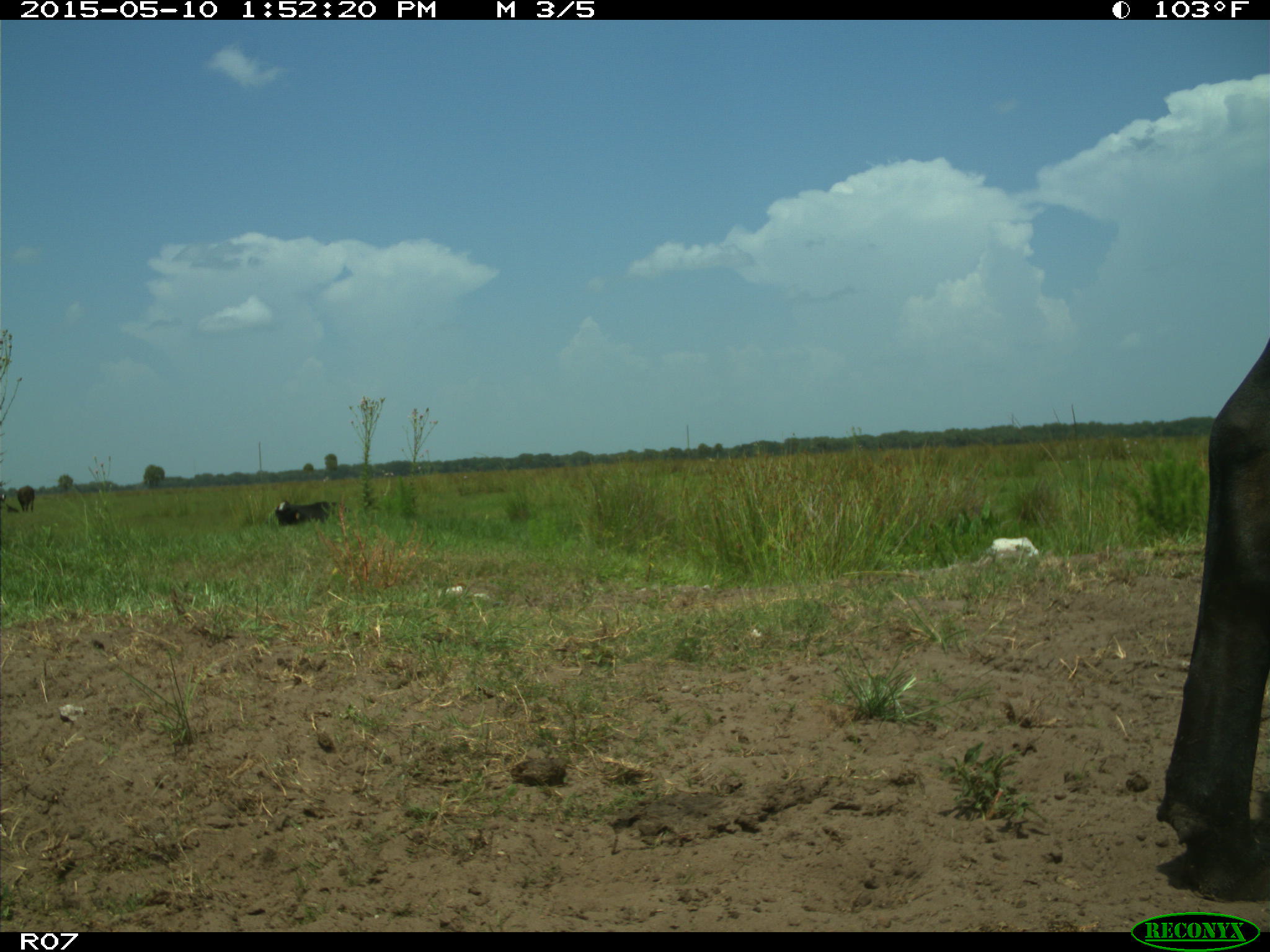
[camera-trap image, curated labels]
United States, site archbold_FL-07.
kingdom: Animalia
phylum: Chordata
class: Mammalia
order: Artiodactyla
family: Bovidae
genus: Bos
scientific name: Bos taurus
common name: domestic cow